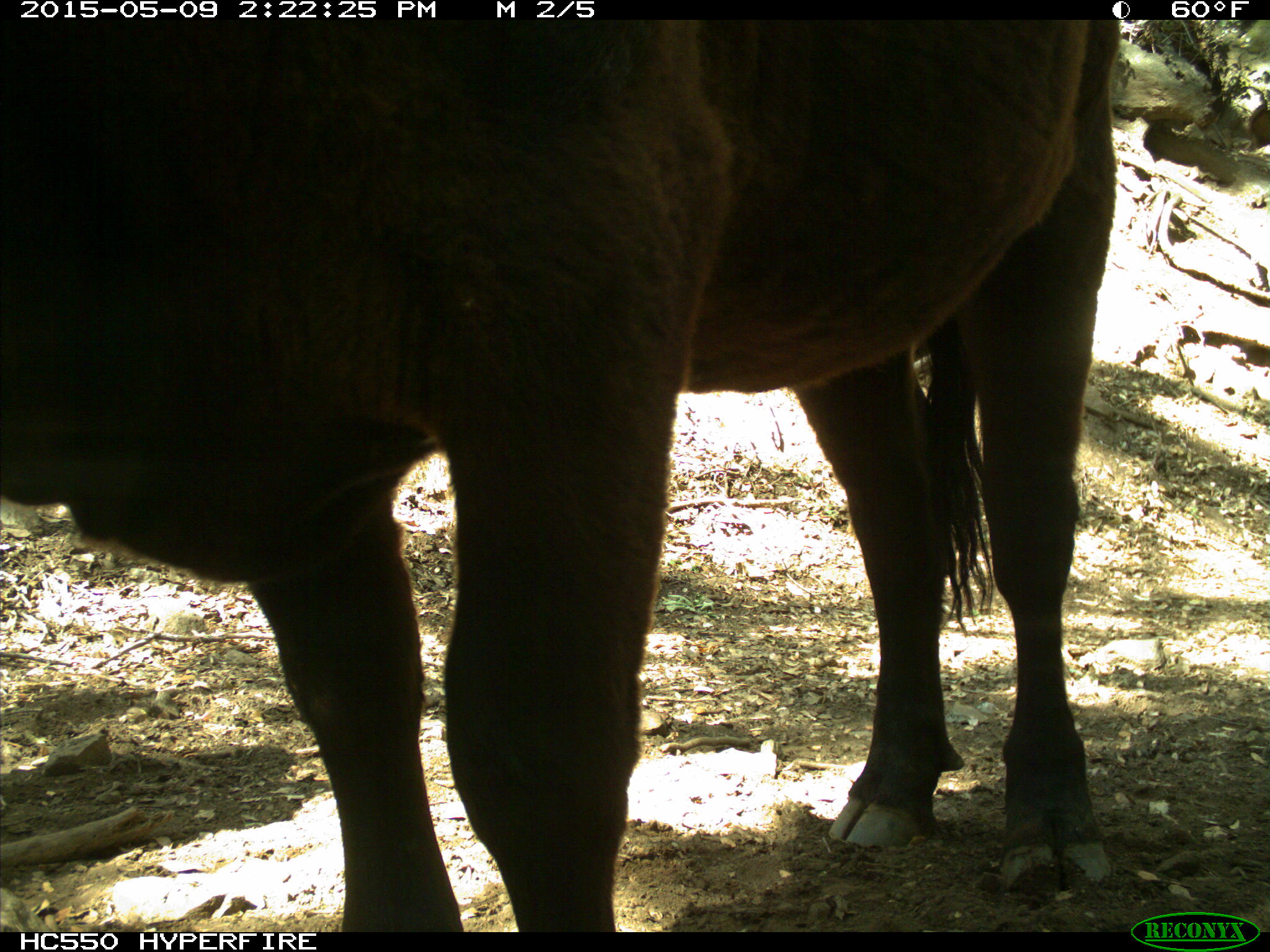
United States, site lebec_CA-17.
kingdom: Animalia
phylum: Chordata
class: Mammalia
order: Artiodactyla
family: Bovidae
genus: Bos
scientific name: Bos taurus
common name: domestic cow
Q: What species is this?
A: Bos taurus (domestic cow).